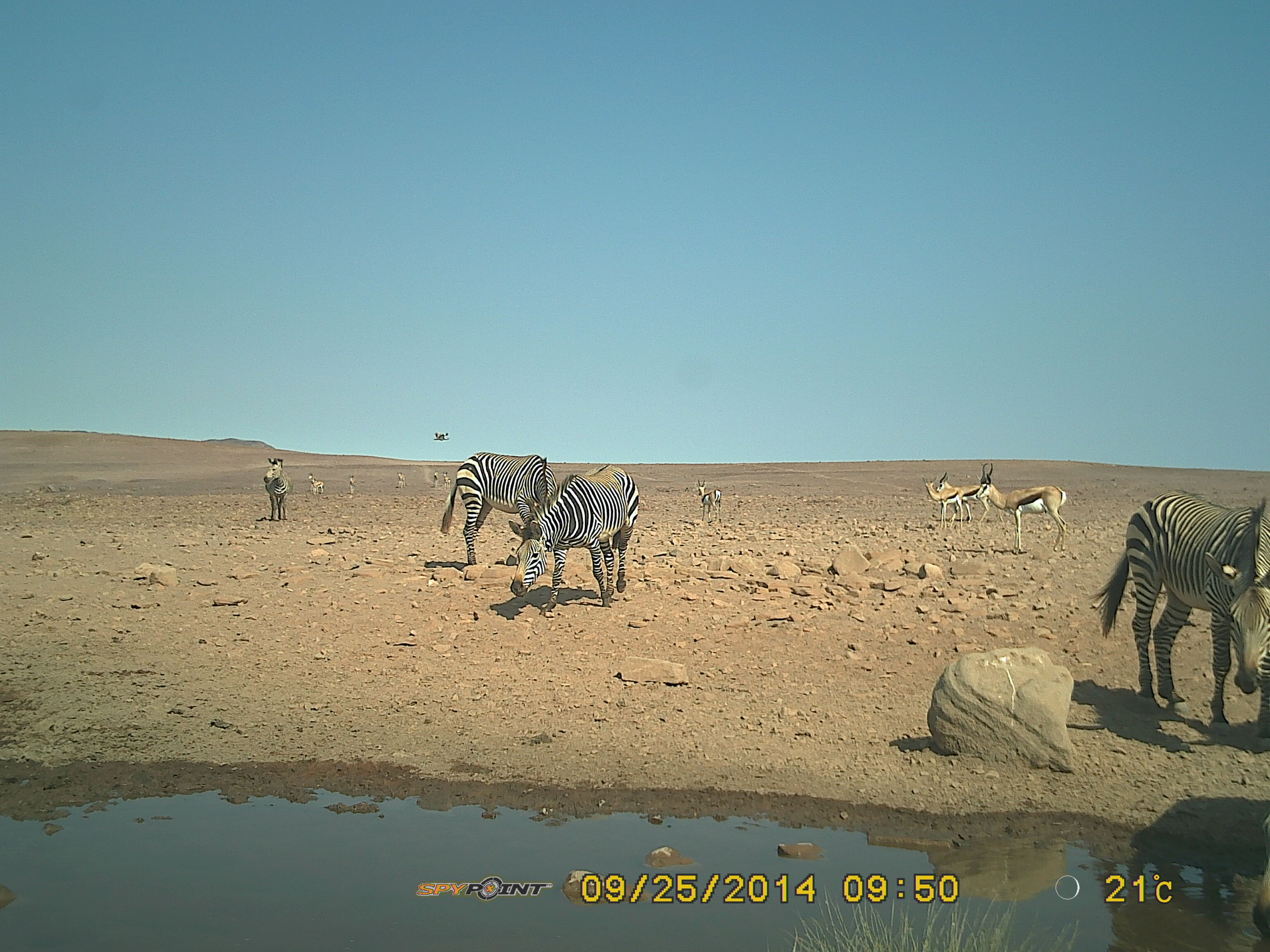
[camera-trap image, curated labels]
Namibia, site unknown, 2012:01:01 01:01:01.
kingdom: Animalia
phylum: Chordata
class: Mammalia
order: Perissodactyla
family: Equidae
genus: Equus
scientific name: Equus zebra hartmannae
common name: hartmann's mountain zebra